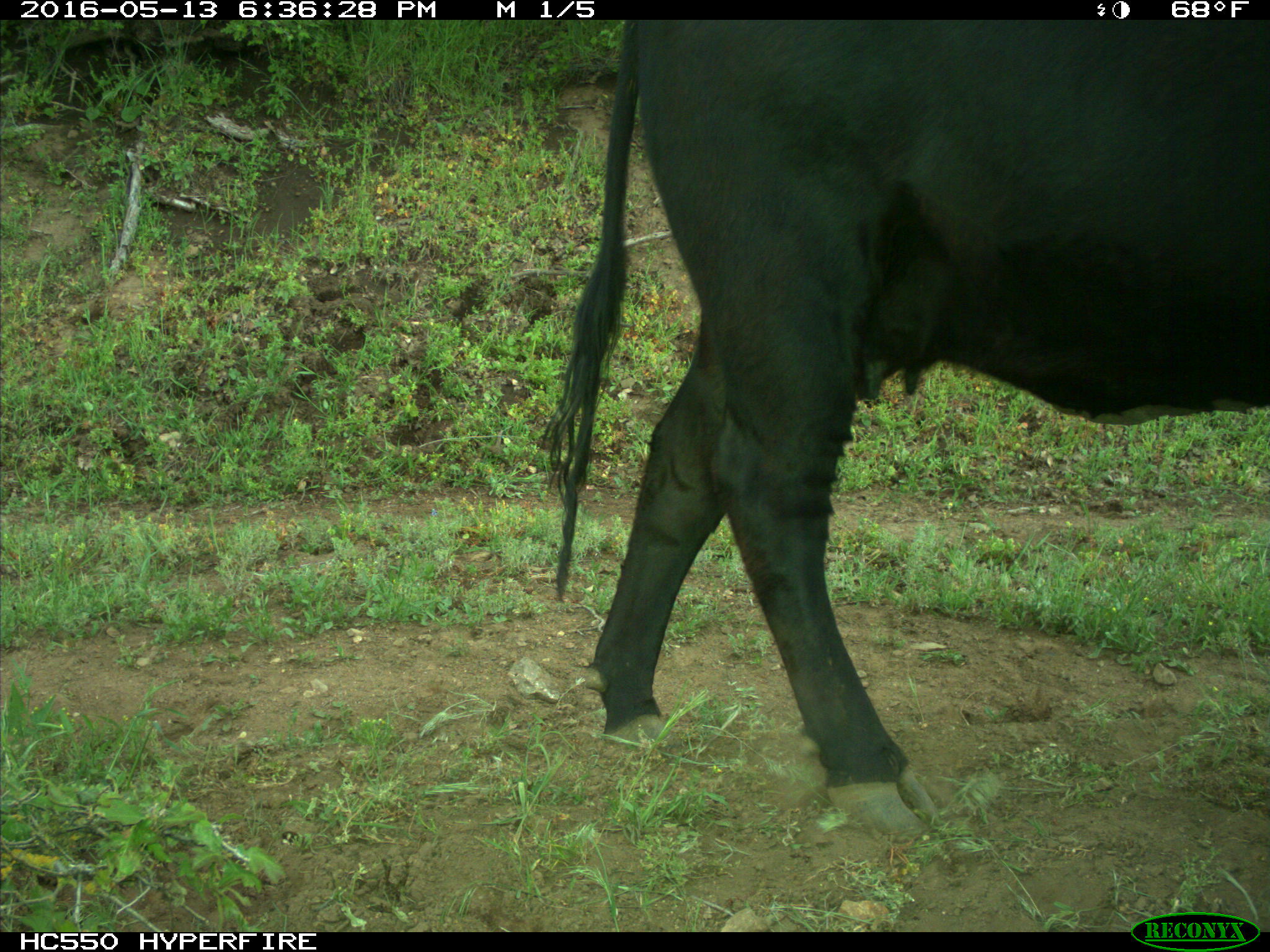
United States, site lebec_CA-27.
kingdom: Animalia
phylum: Chordata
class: Mammalia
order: Artiodactyla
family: Bovidae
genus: Bos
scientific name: Bos taurus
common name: domestic cow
Bos taurus (domestic cow).